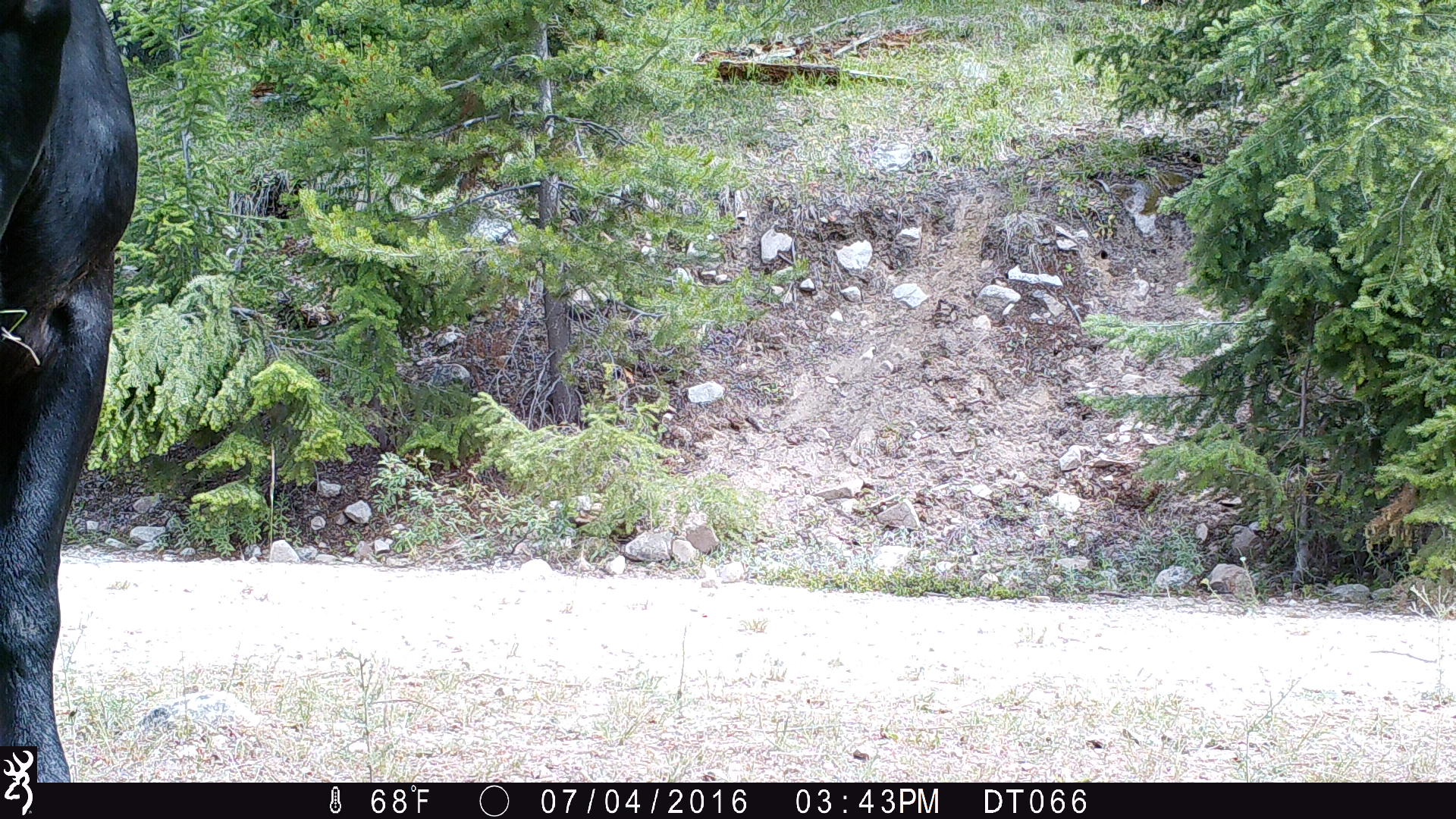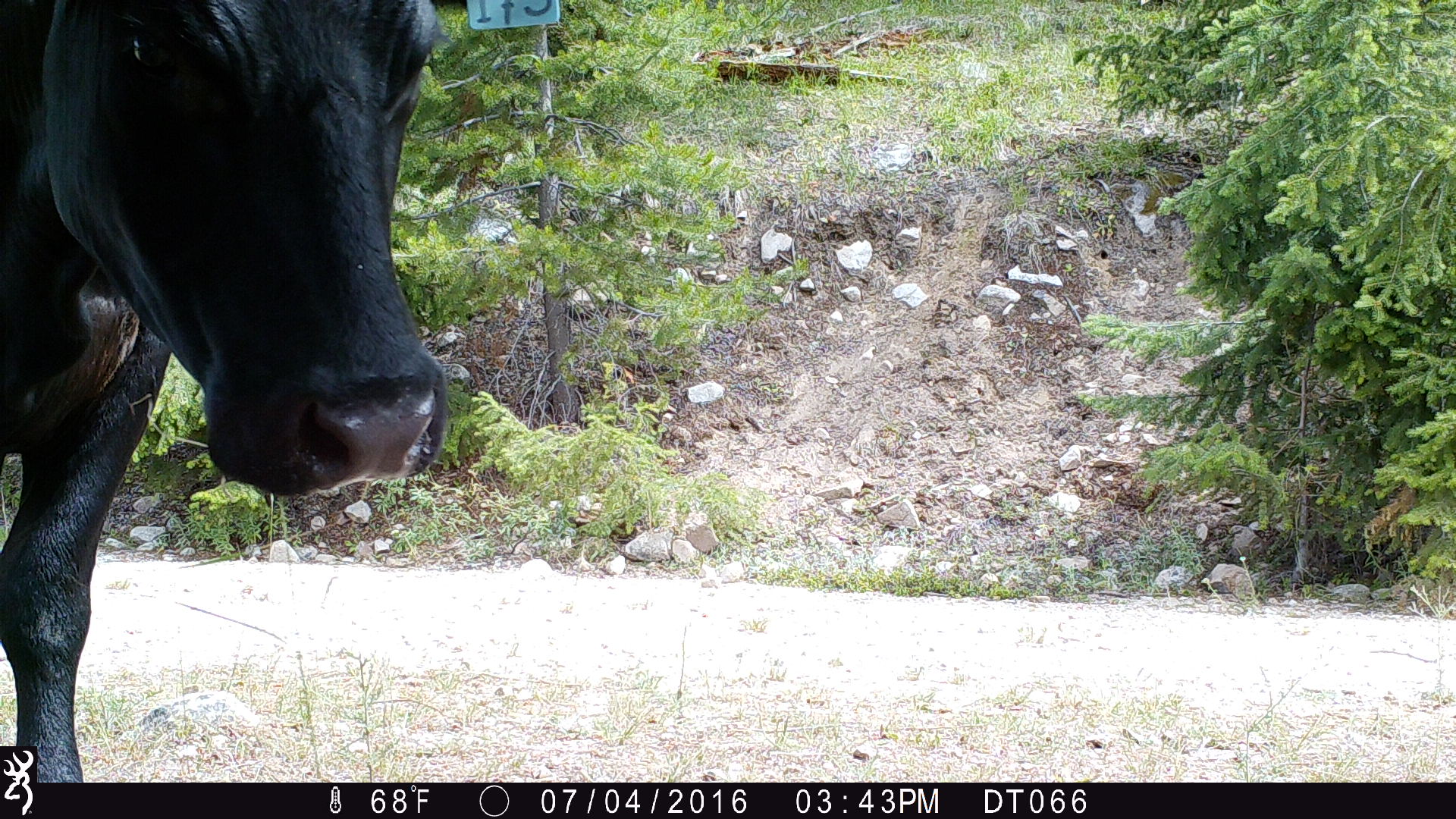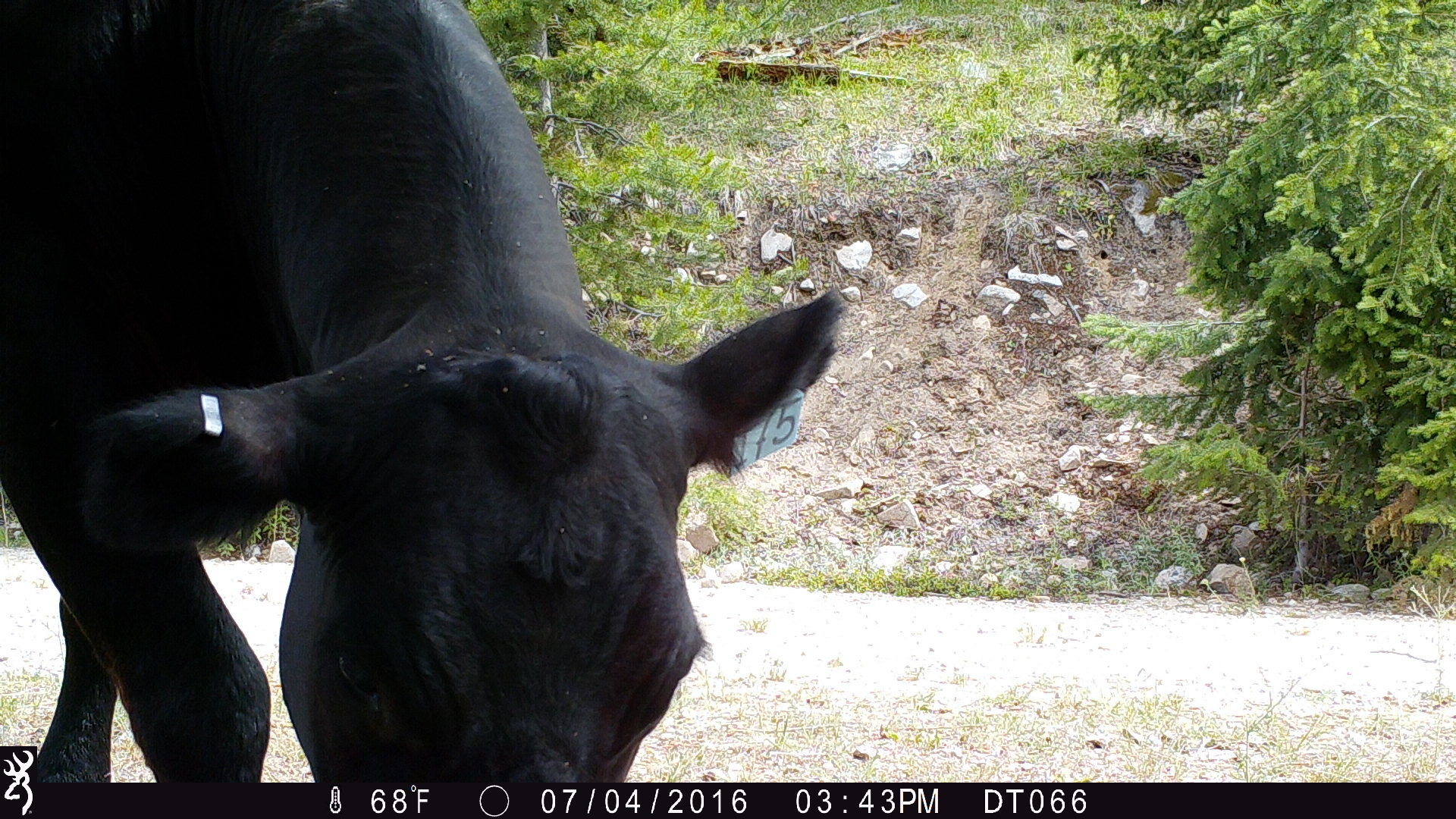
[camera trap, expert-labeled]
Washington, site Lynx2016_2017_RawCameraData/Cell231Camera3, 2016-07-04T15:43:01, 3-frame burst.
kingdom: Animalia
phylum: Chordata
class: Mammalia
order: Artiodactyla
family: Bovidae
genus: Bos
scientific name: Bos taurus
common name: domestic cattle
Domestic cattle (Bos taurus). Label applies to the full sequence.